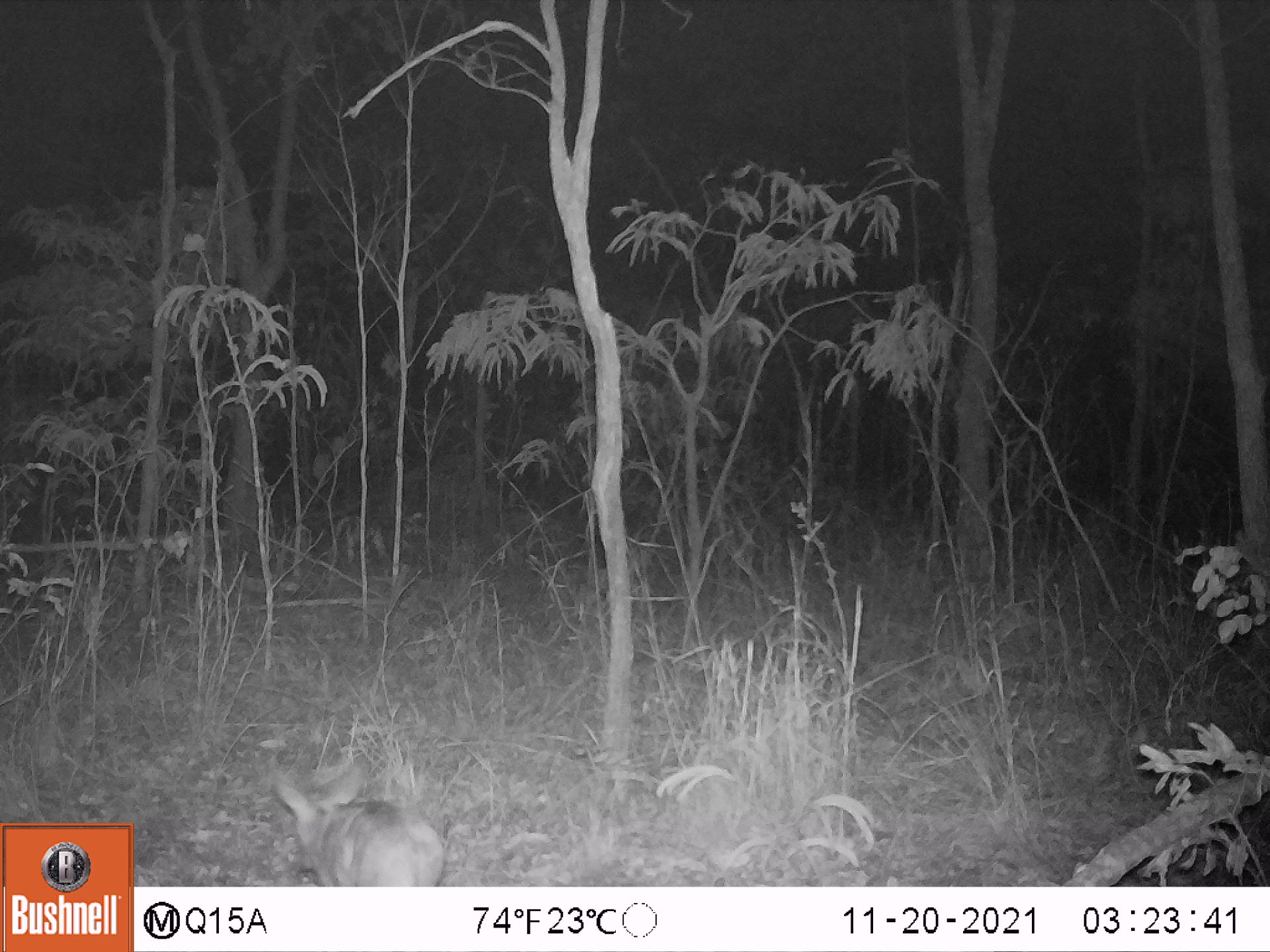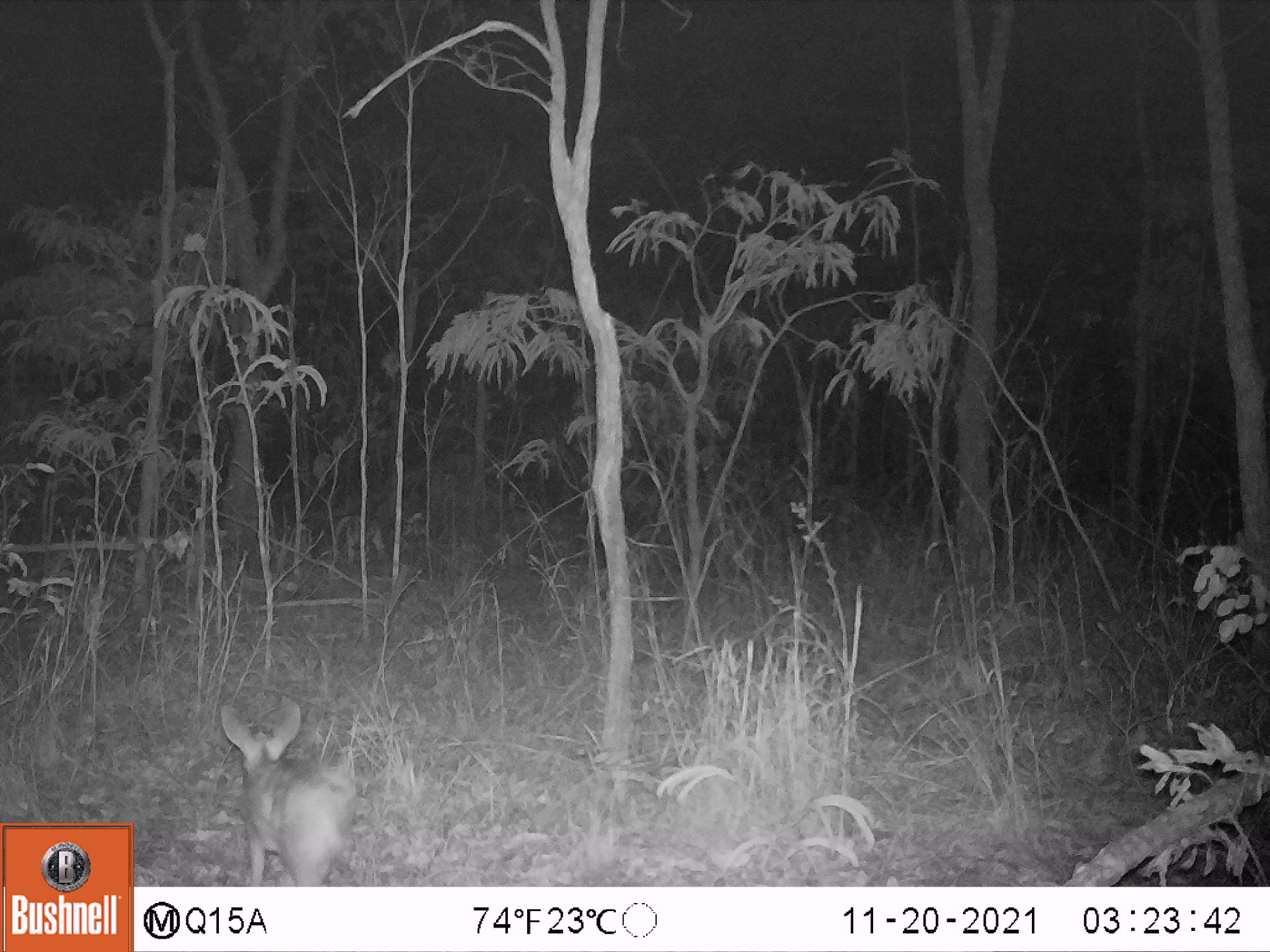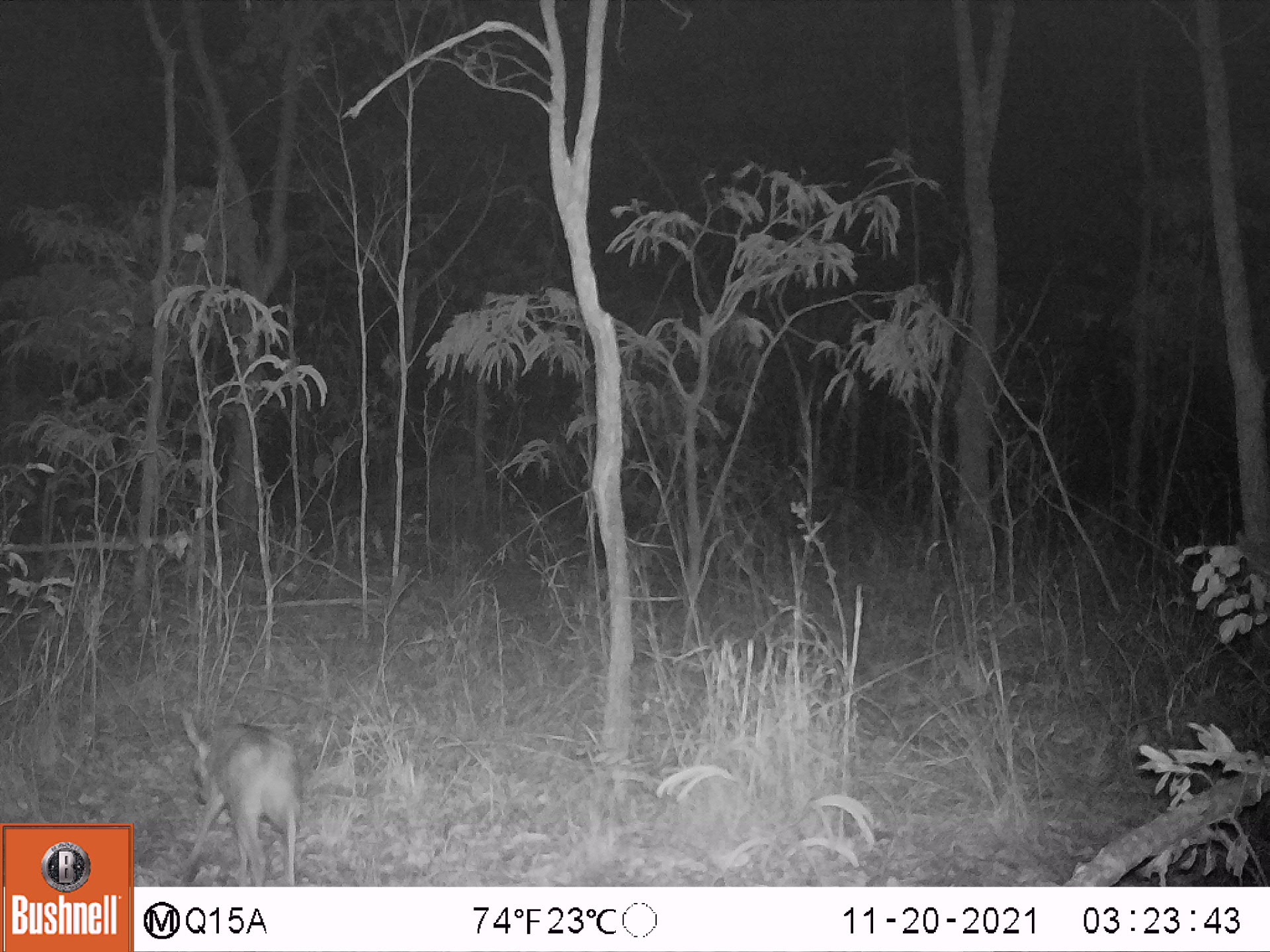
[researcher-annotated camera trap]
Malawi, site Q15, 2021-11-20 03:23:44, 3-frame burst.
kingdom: Animalia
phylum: Chordata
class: Mammalia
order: Artiodactyla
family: Bovidae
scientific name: Antilopinae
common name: small antelope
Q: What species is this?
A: Small antelope (Antilopinae).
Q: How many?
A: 1.